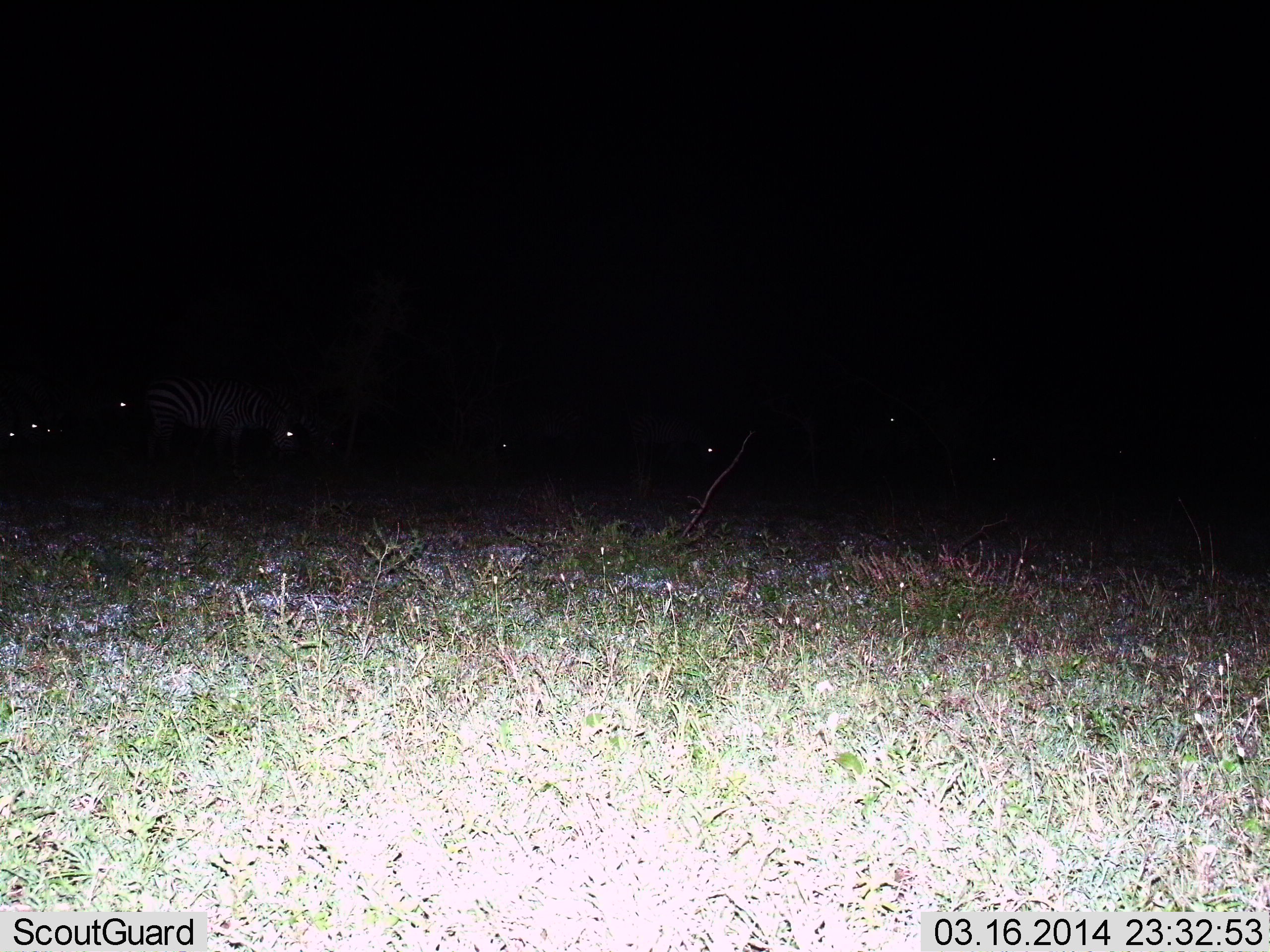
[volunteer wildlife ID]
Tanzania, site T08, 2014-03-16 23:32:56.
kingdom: Animalia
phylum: Chordata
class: Mammalia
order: Perissodactyla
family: Equidae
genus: Equus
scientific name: Equus quagga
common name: plains zebra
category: zebra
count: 7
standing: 80%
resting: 0%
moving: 0%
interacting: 0%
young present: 0%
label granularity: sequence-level